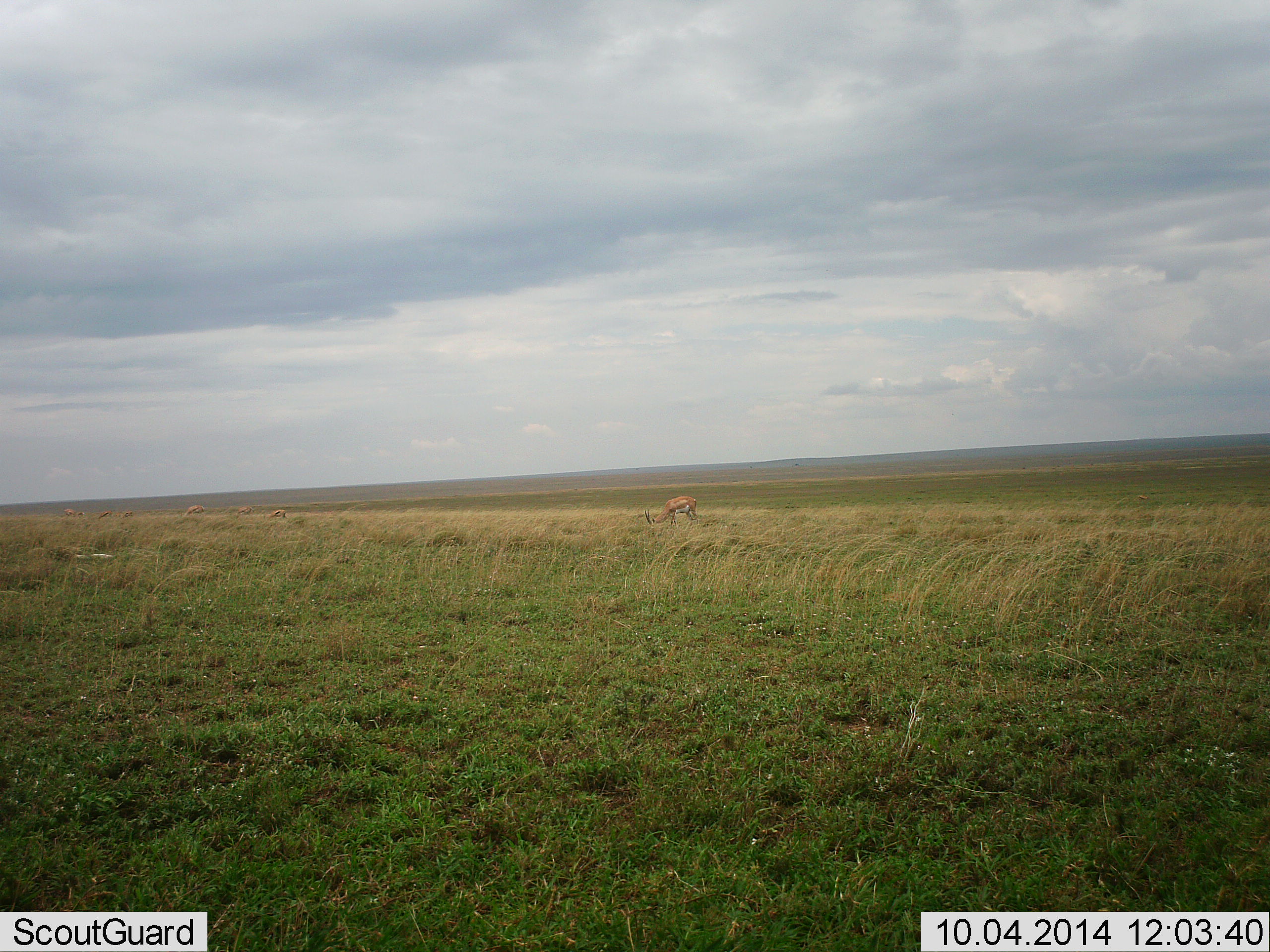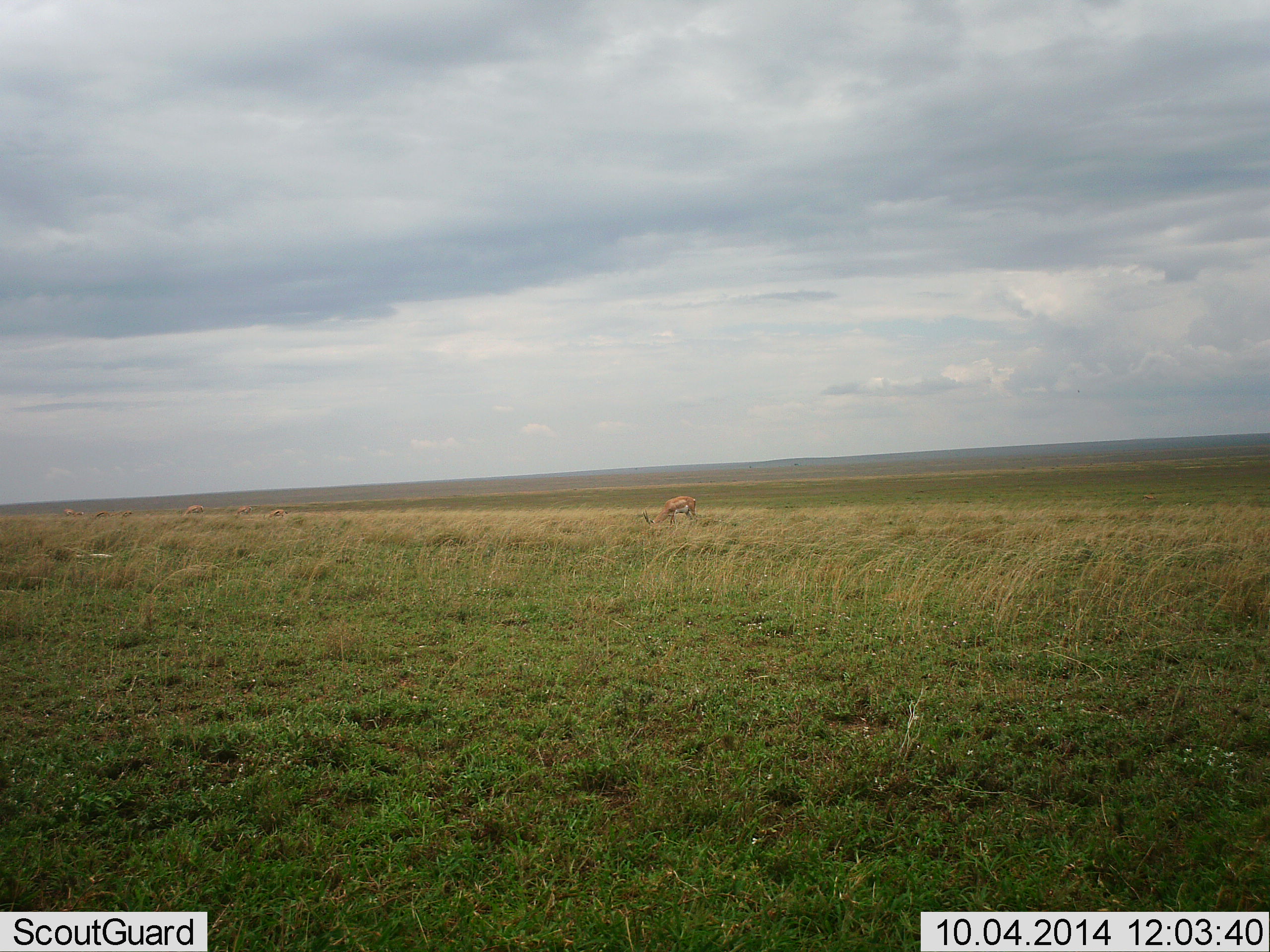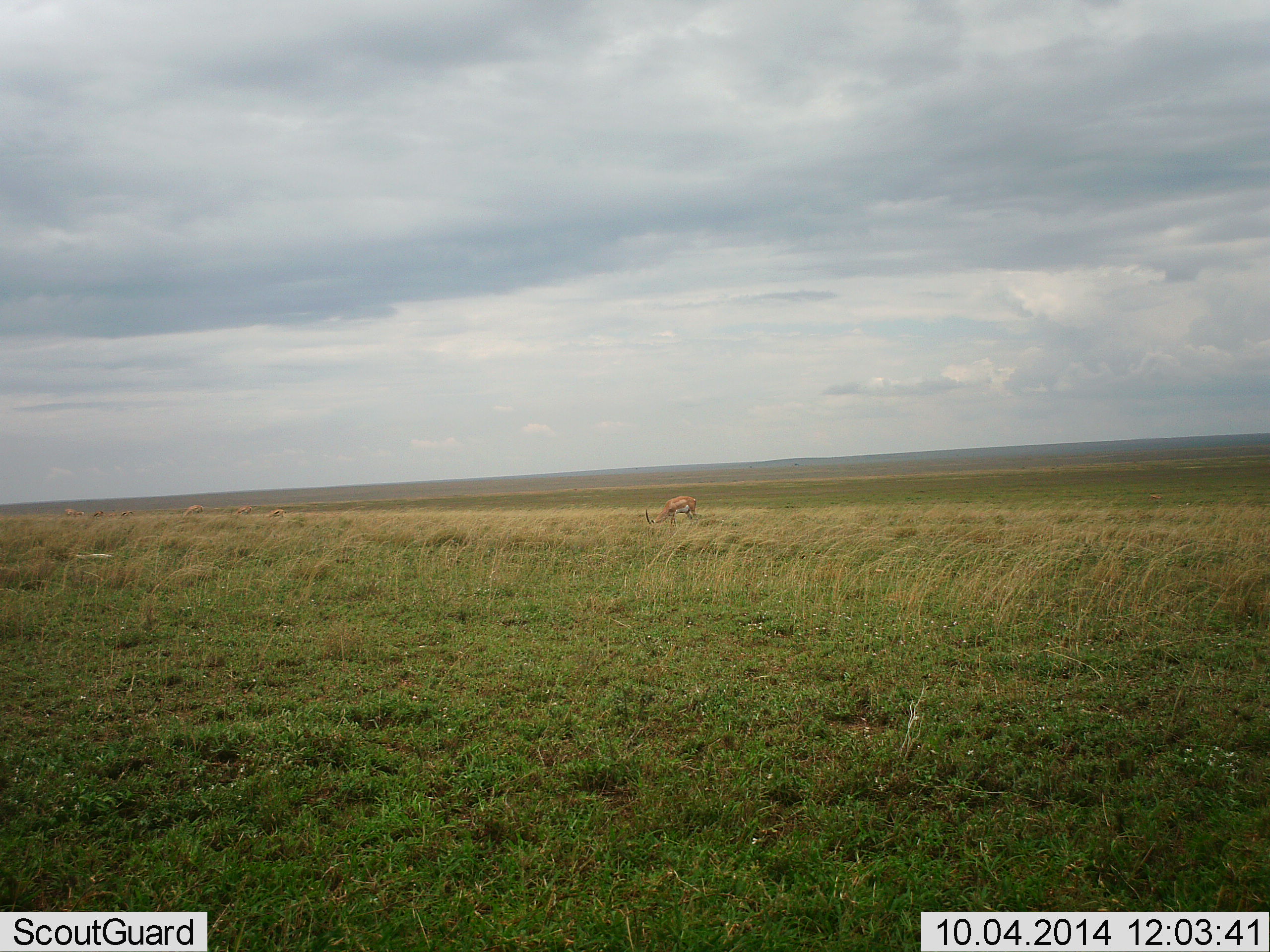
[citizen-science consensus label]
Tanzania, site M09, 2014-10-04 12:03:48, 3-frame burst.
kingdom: Animalia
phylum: Chordata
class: Mammalia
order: Artiodactyla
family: Bovidae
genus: Eudorcas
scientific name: Eudorcas thomsonii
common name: thomson's gazelle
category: gazellethomsons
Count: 1.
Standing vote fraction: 20%.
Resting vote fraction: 0%.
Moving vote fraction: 0%.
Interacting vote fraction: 0%.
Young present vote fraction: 0%.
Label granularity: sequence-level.